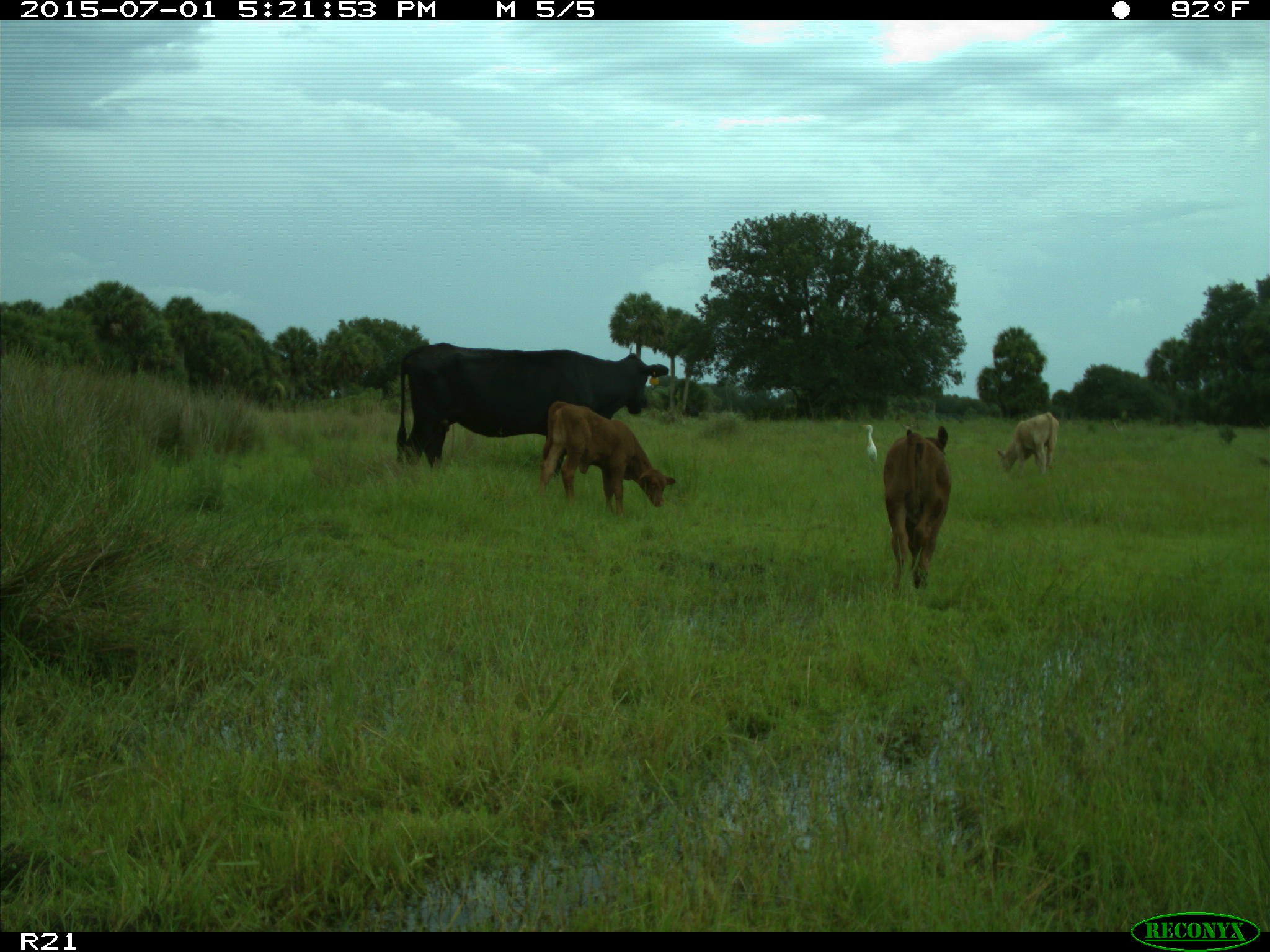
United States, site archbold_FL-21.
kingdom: Animalia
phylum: Chordata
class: Mammalia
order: Artiodactyla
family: Bovidae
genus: Bos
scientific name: Bos taurus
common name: domestic cow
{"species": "Bos taurus (domestic cow)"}